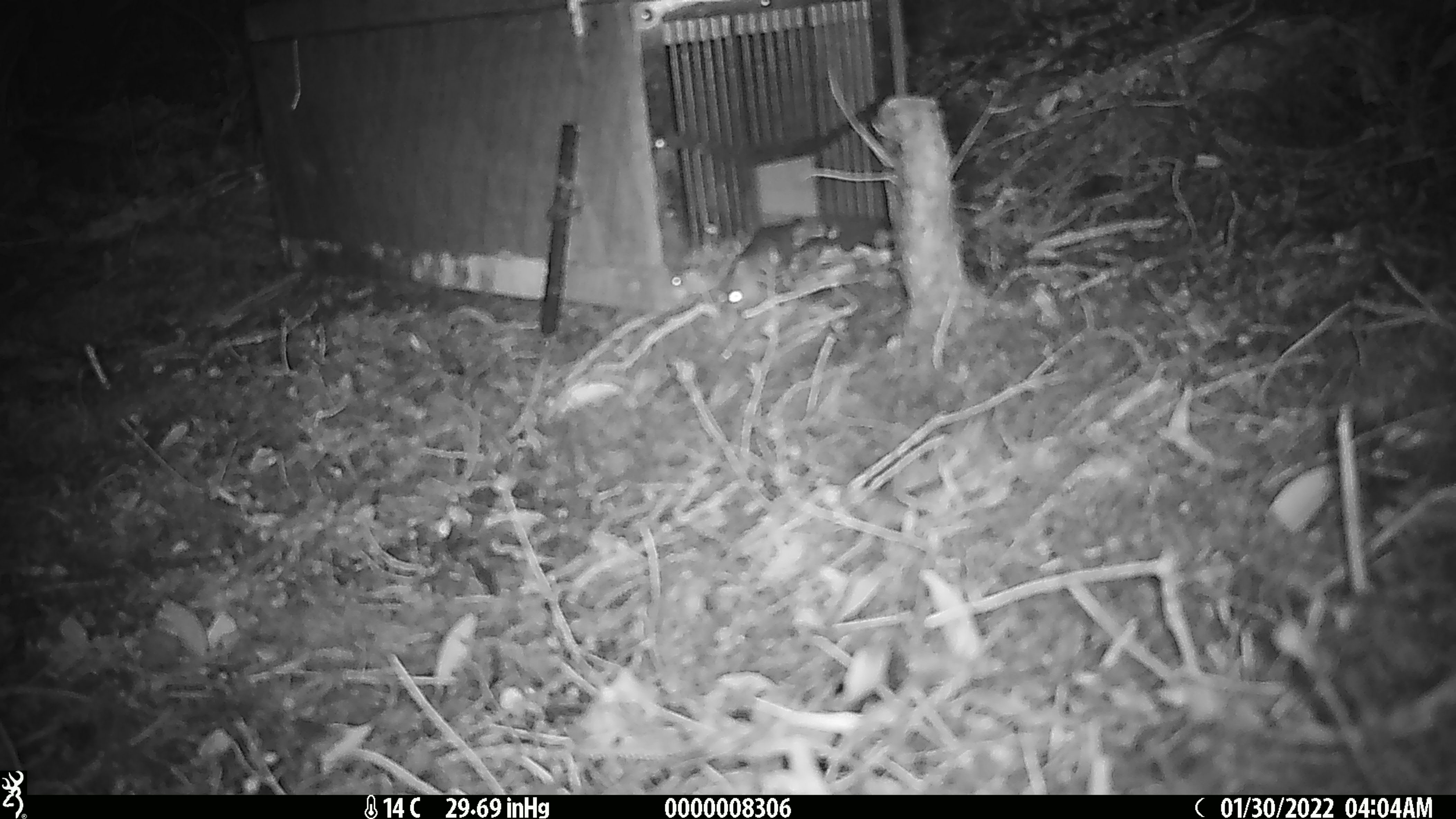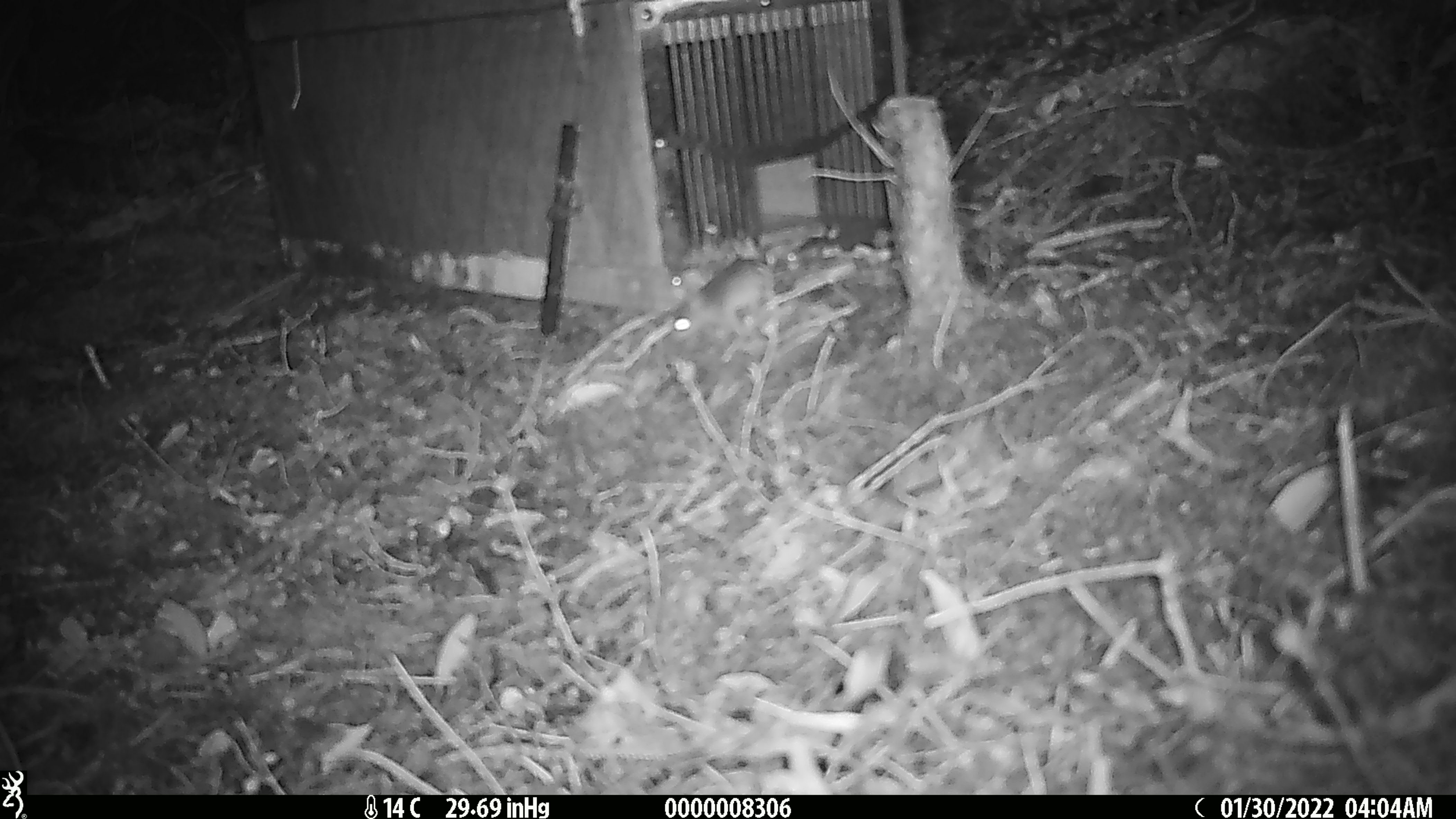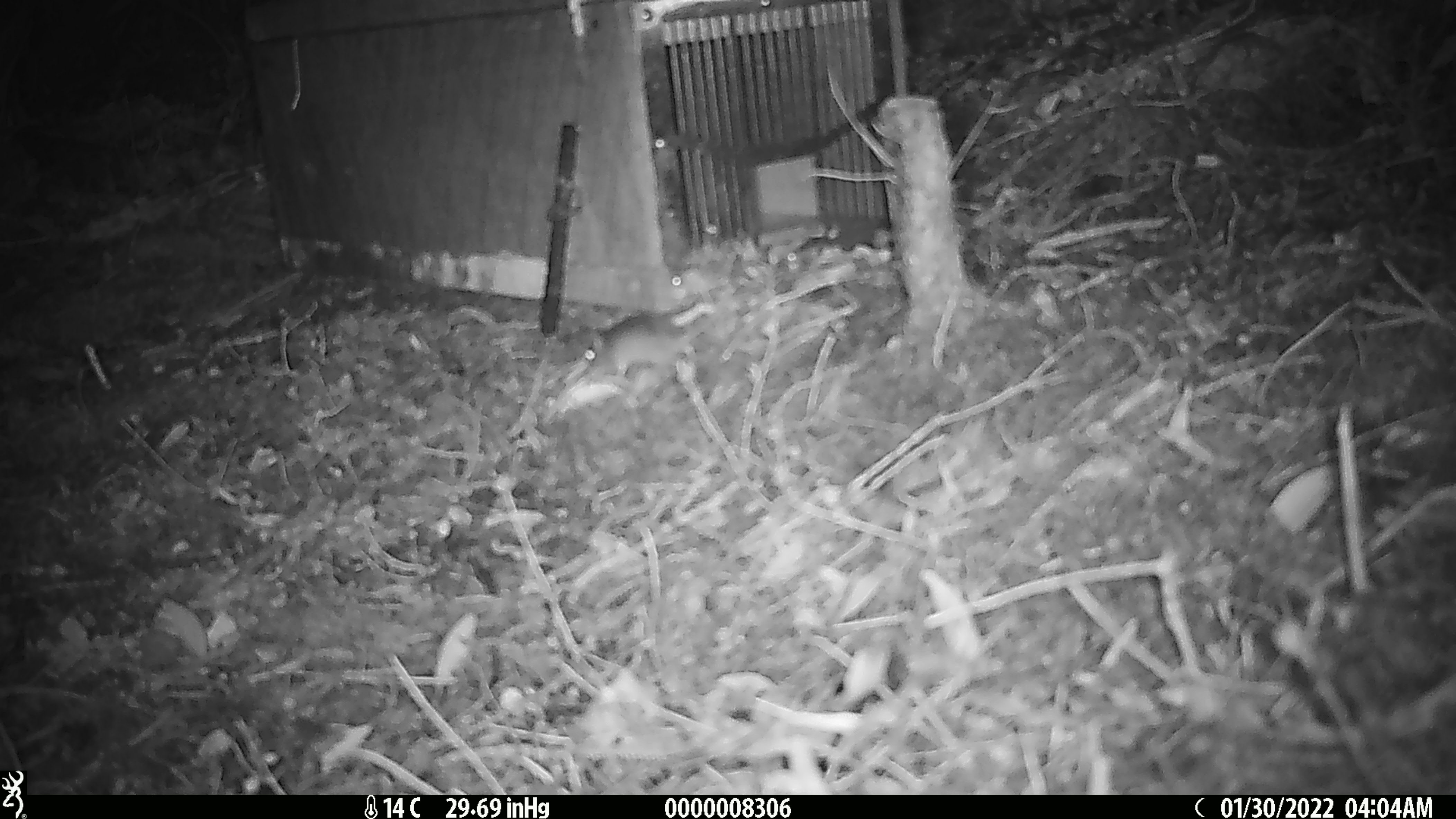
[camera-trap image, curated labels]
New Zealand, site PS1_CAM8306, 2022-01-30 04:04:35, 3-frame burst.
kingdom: Animalia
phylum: Chordata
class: Mammalia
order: Rodentia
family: Muridae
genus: Mus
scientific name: Mus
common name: mouse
Mouse (Mus).